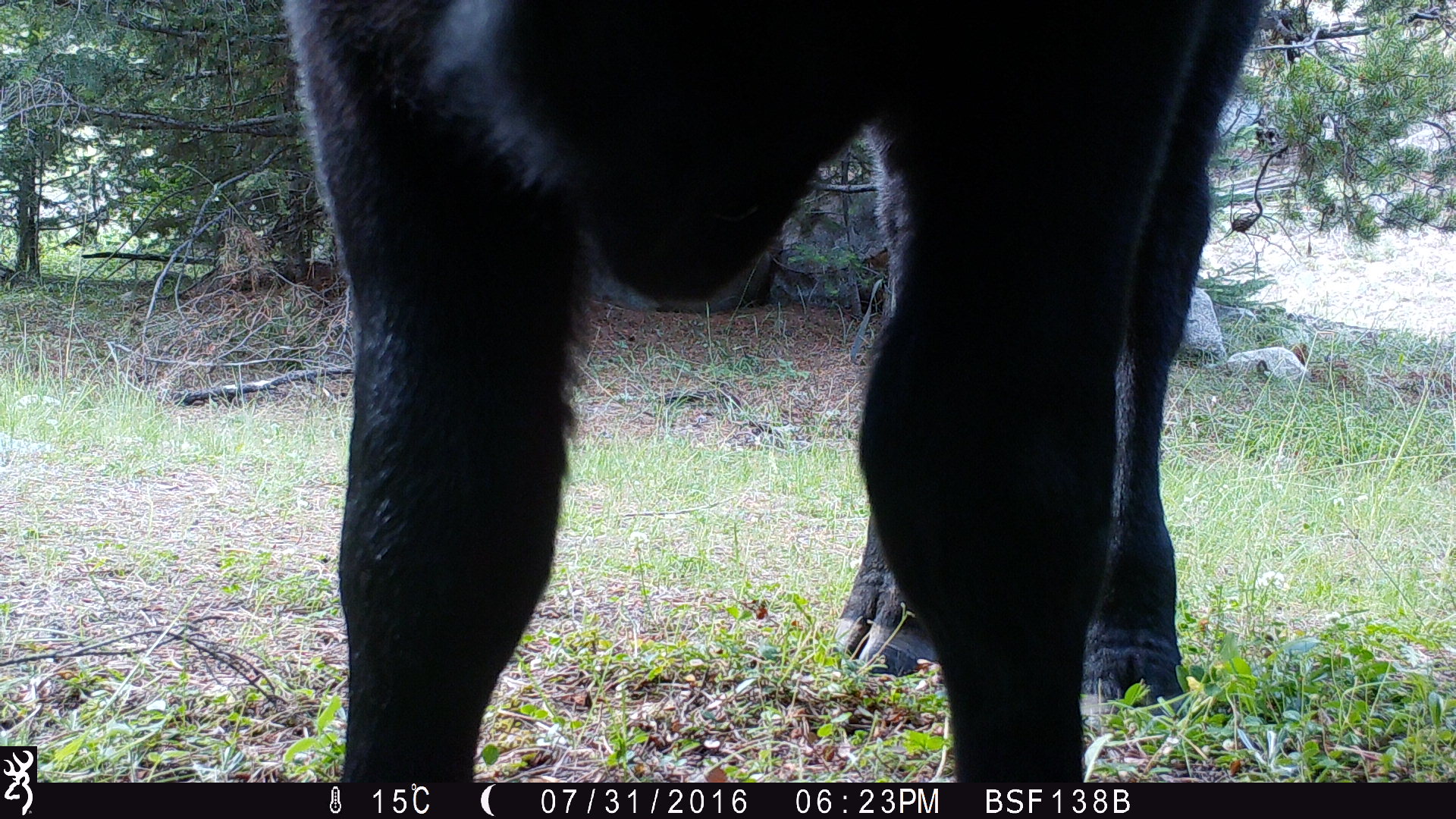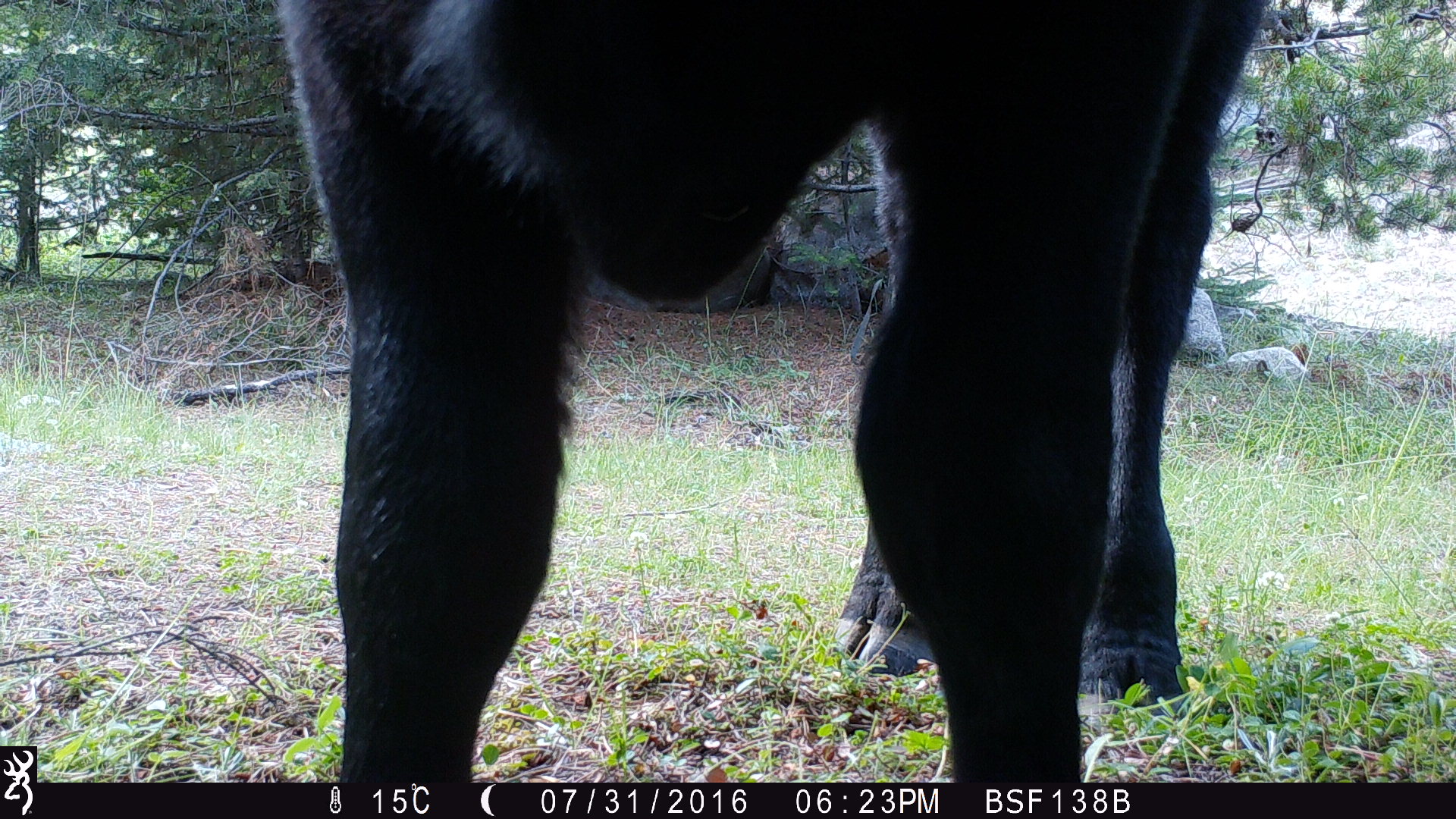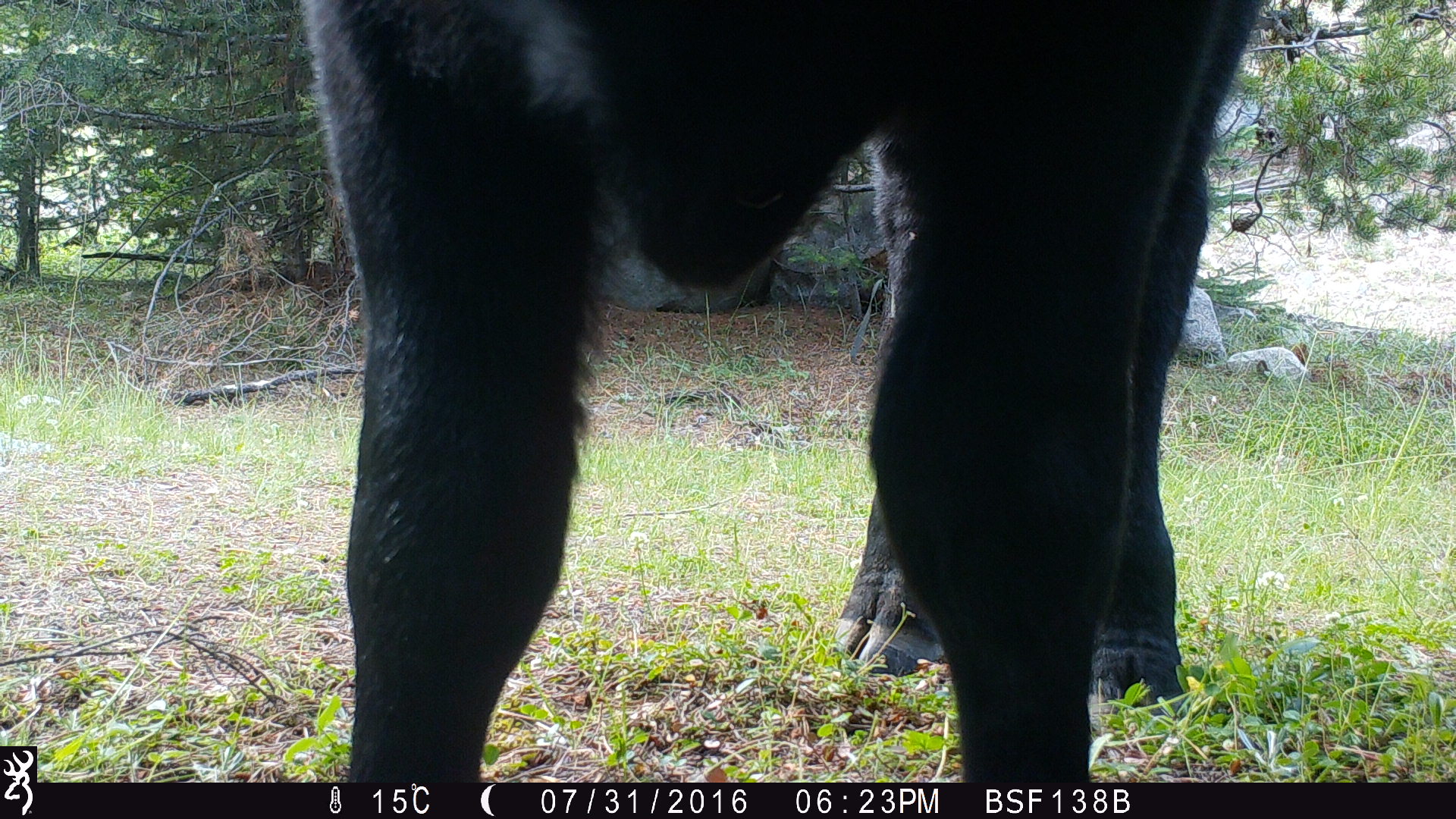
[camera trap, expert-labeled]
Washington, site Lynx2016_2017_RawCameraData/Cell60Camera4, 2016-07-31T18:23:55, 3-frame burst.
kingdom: Animalia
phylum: Chordata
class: Mammalia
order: Artiodactyla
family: Bovidae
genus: Bos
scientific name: Bos taurus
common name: domestic cattle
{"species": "domestic cattle (Bos taurus)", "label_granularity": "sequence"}